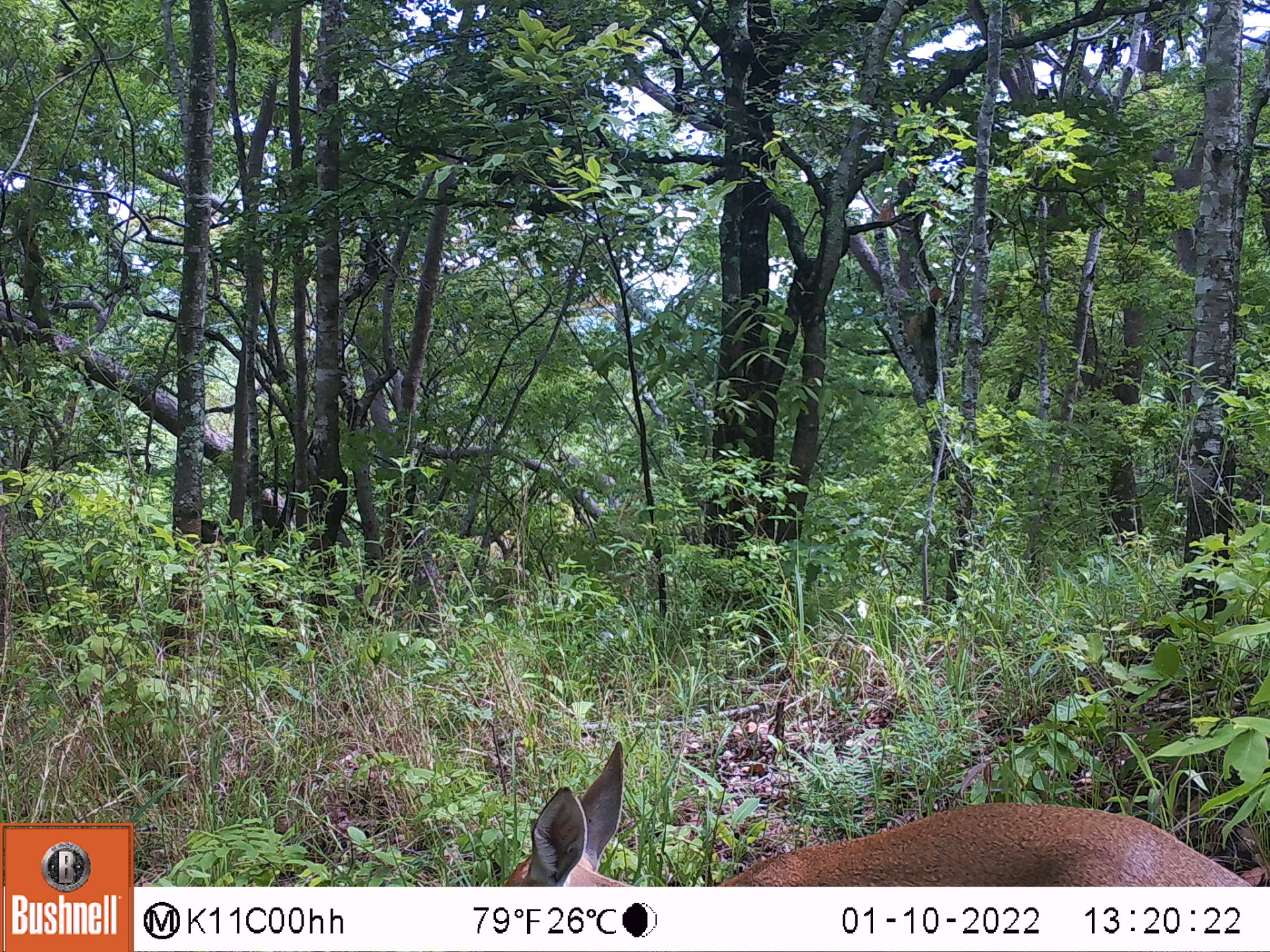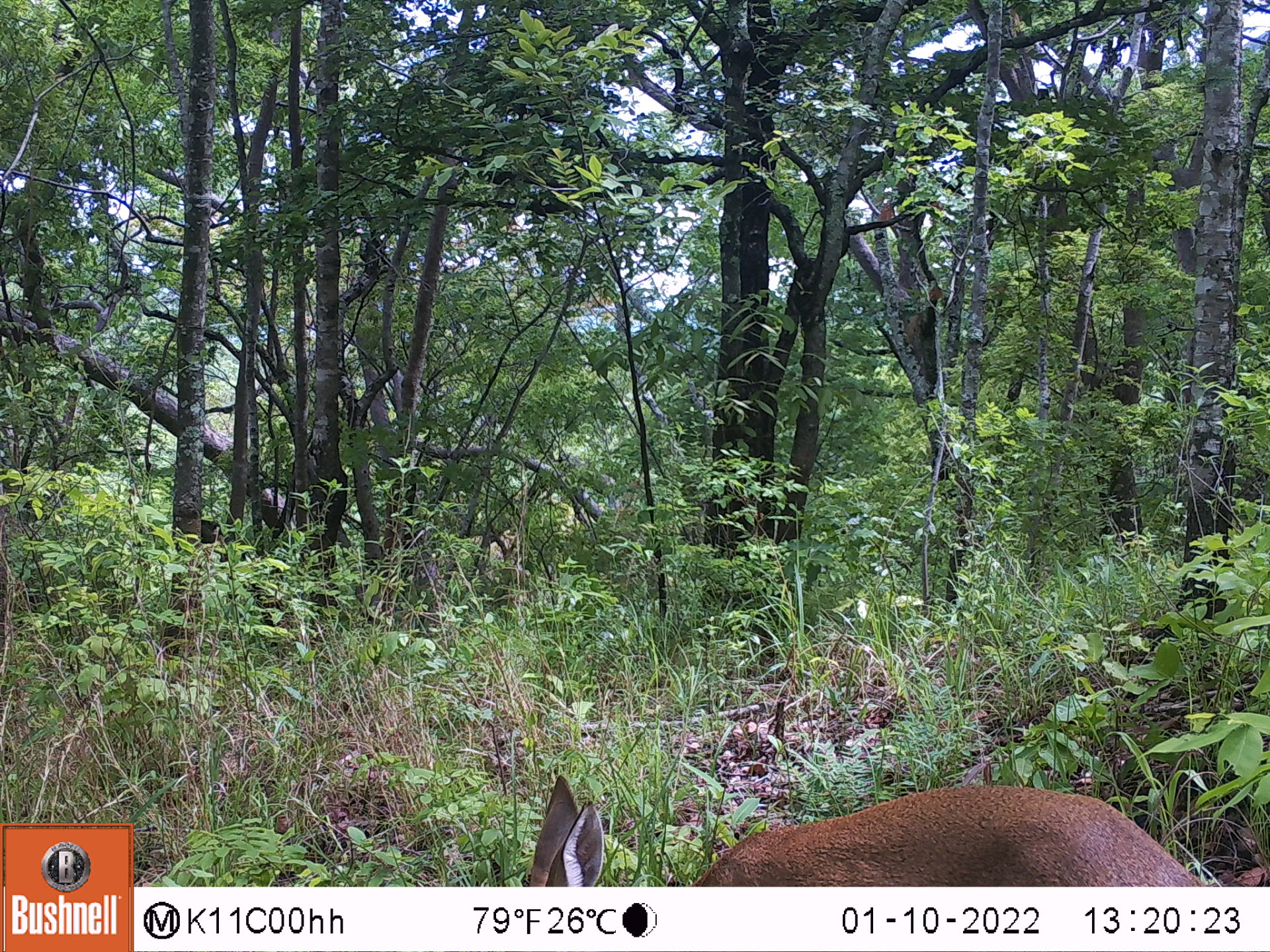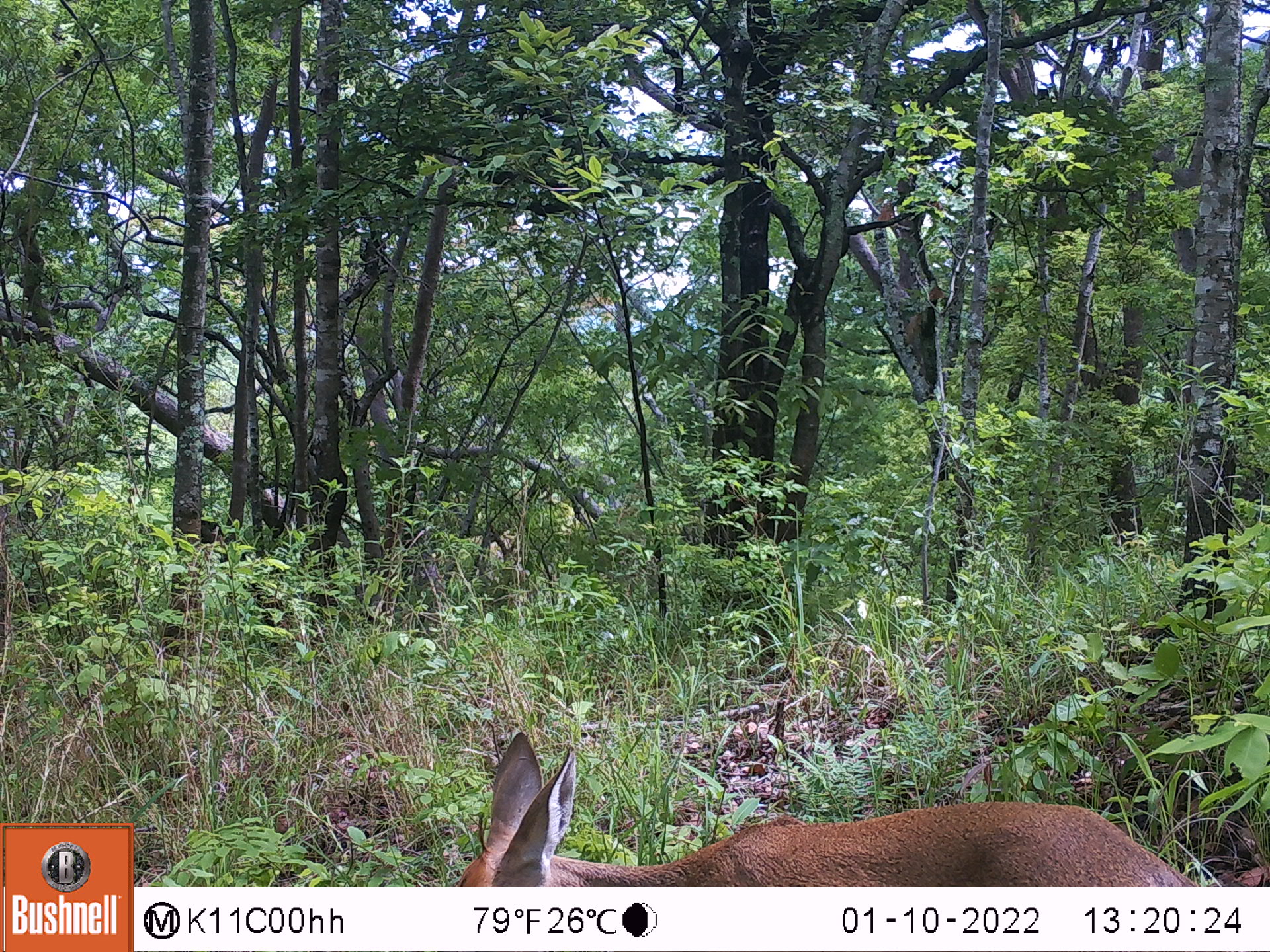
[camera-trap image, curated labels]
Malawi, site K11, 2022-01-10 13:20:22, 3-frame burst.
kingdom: Animalia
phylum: Chordata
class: Mammalia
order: Artiodactyla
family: Bovidae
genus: Sylvicapra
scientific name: Sylvicapra grimmia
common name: common duiker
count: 1